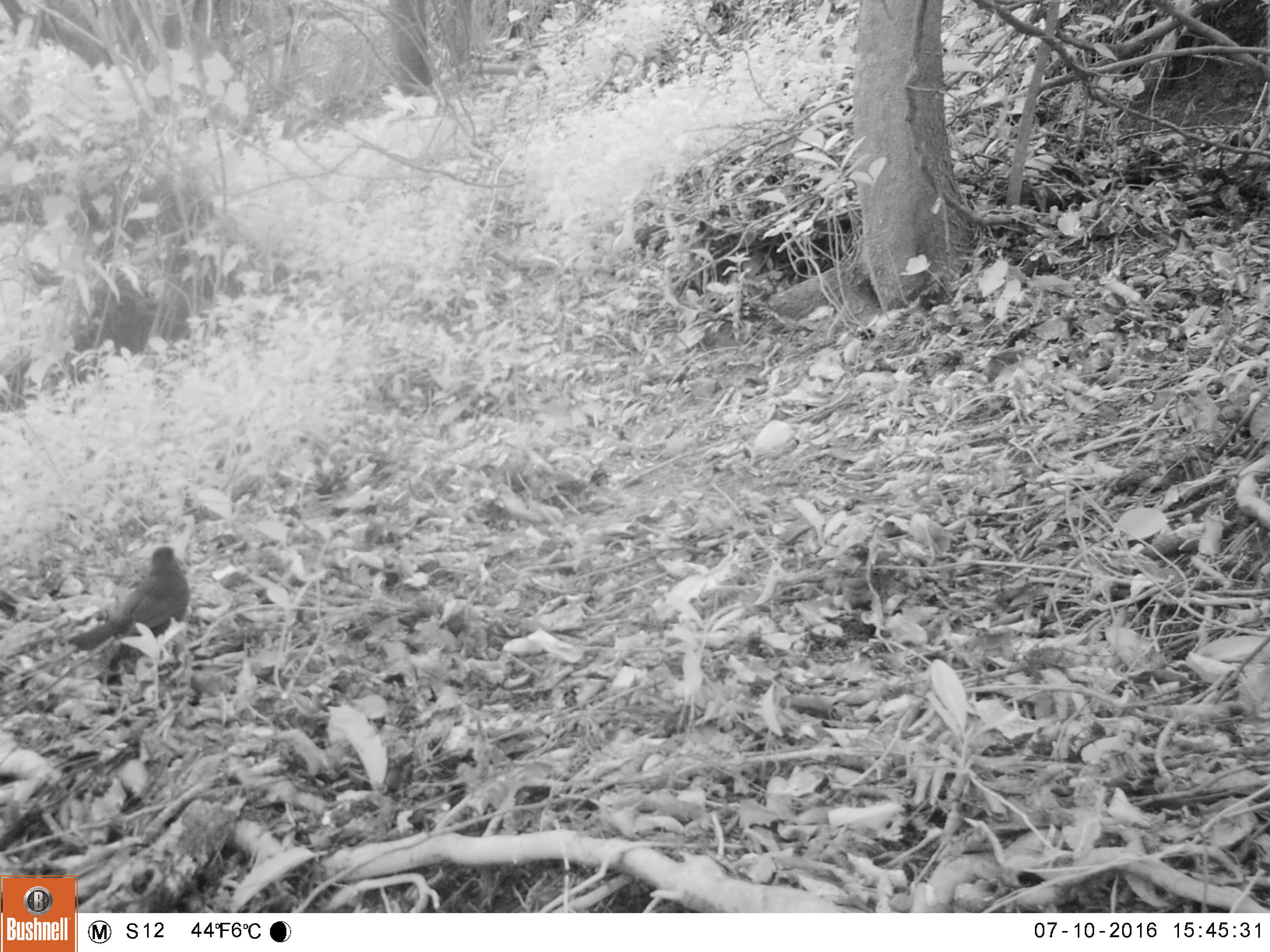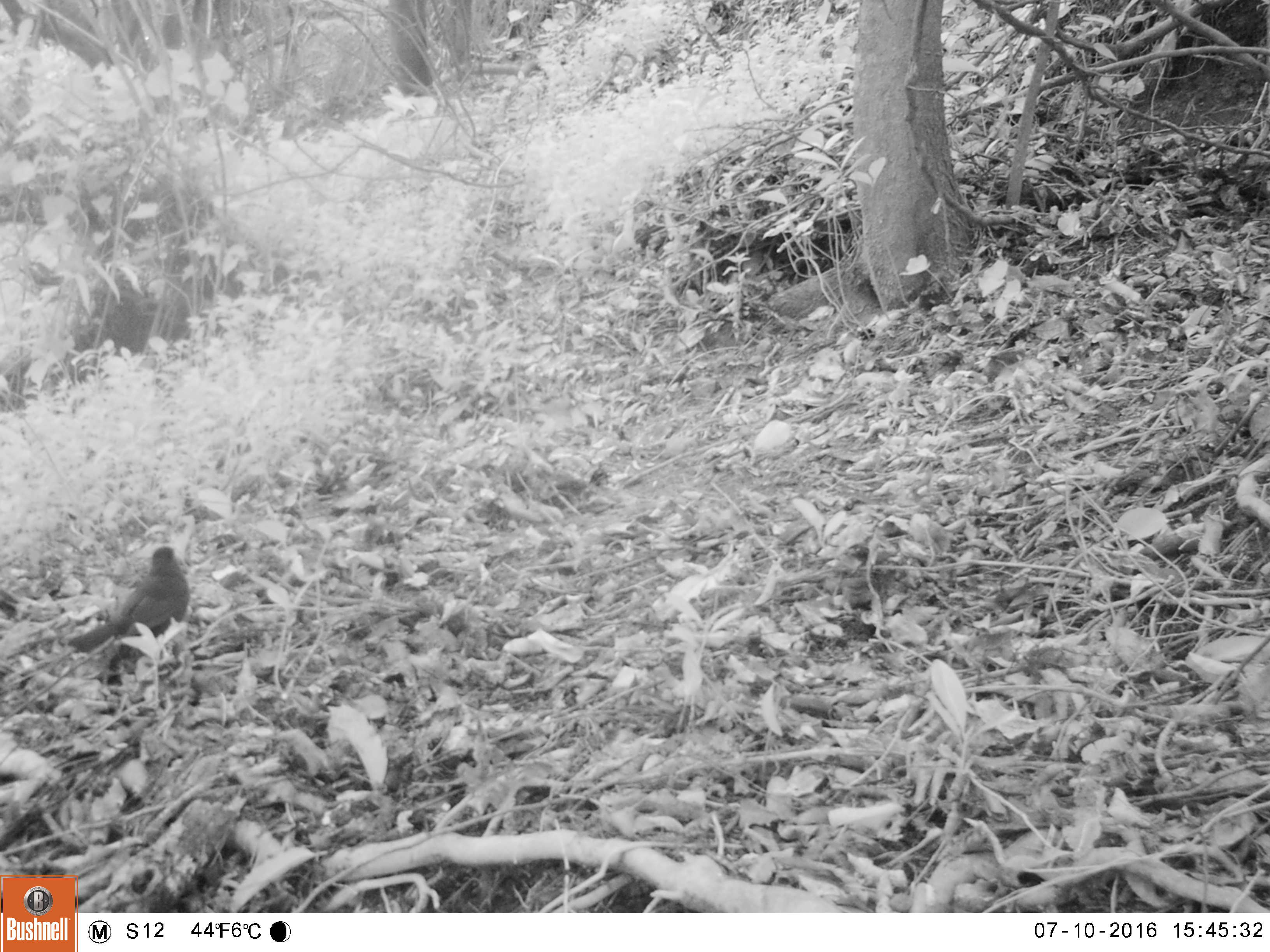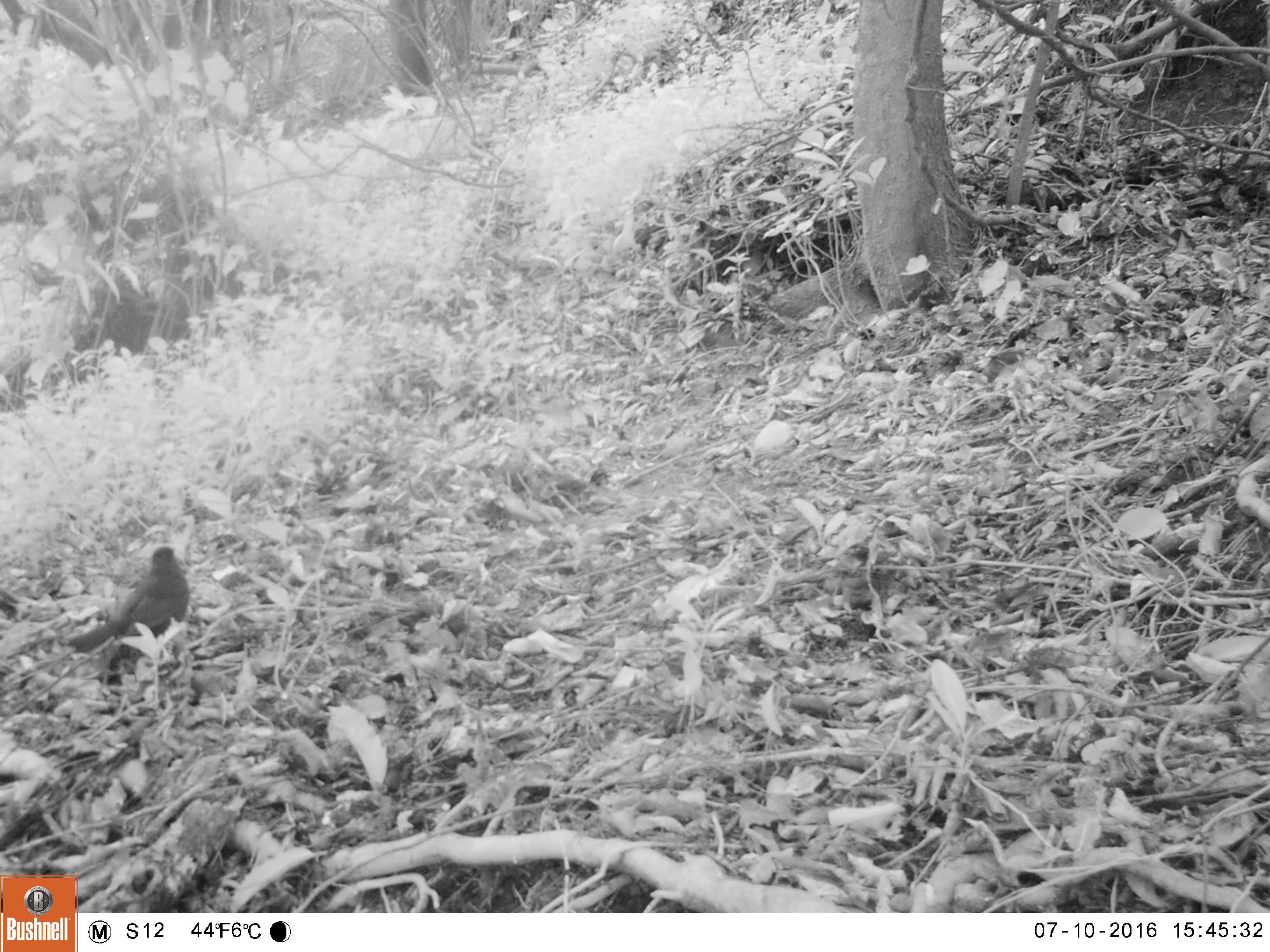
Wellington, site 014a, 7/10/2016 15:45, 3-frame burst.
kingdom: Animalia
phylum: Chordata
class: Aves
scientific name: Aves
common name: bird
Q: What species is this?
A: Bird (Aves).